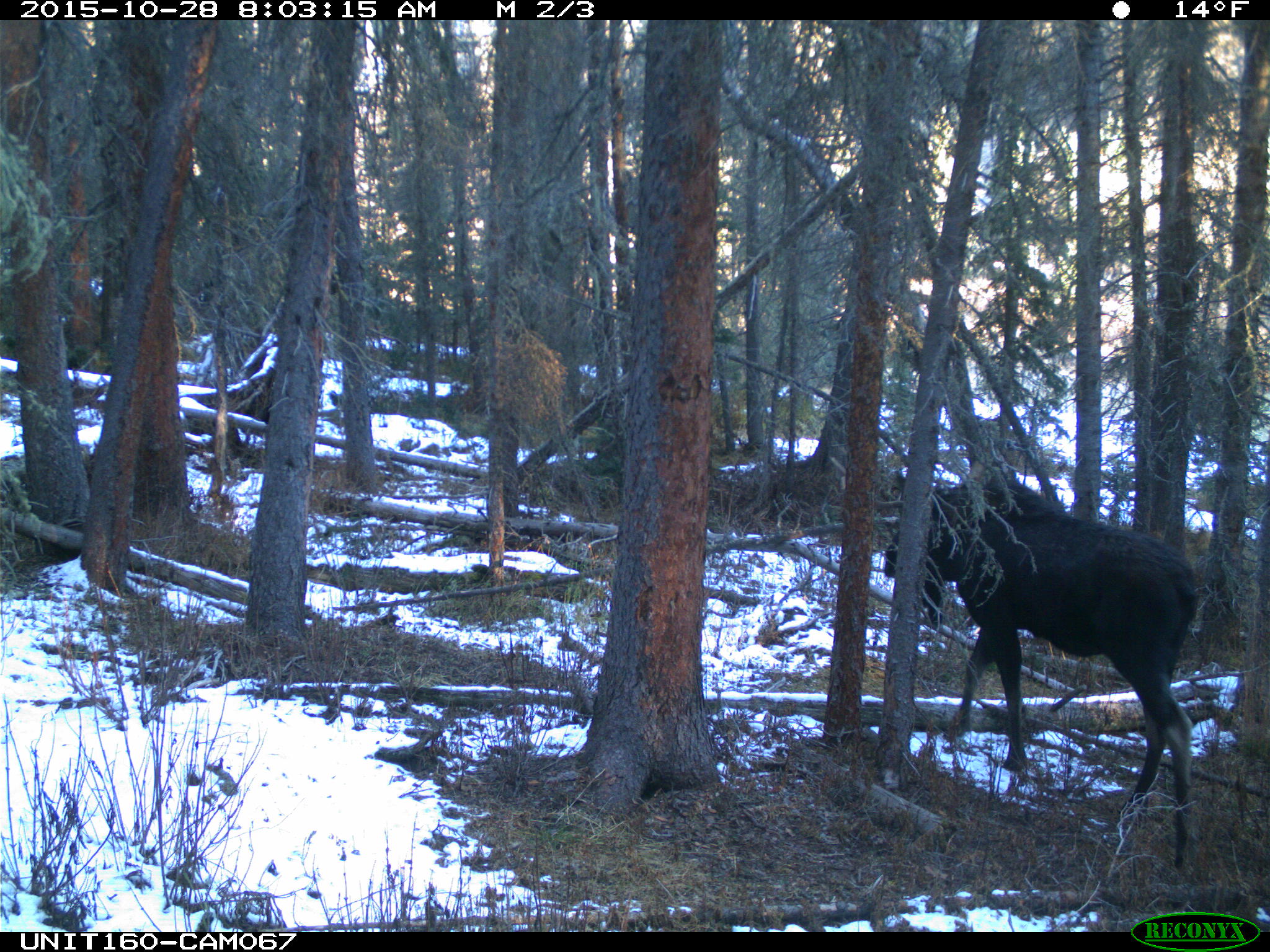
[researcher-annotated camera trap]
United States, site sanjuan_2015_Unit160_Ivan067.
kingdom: Animalia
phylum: Chordata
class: Mammalia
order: Artiodactyla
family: Cervidae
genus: Alces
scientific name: Alces alces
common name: moose